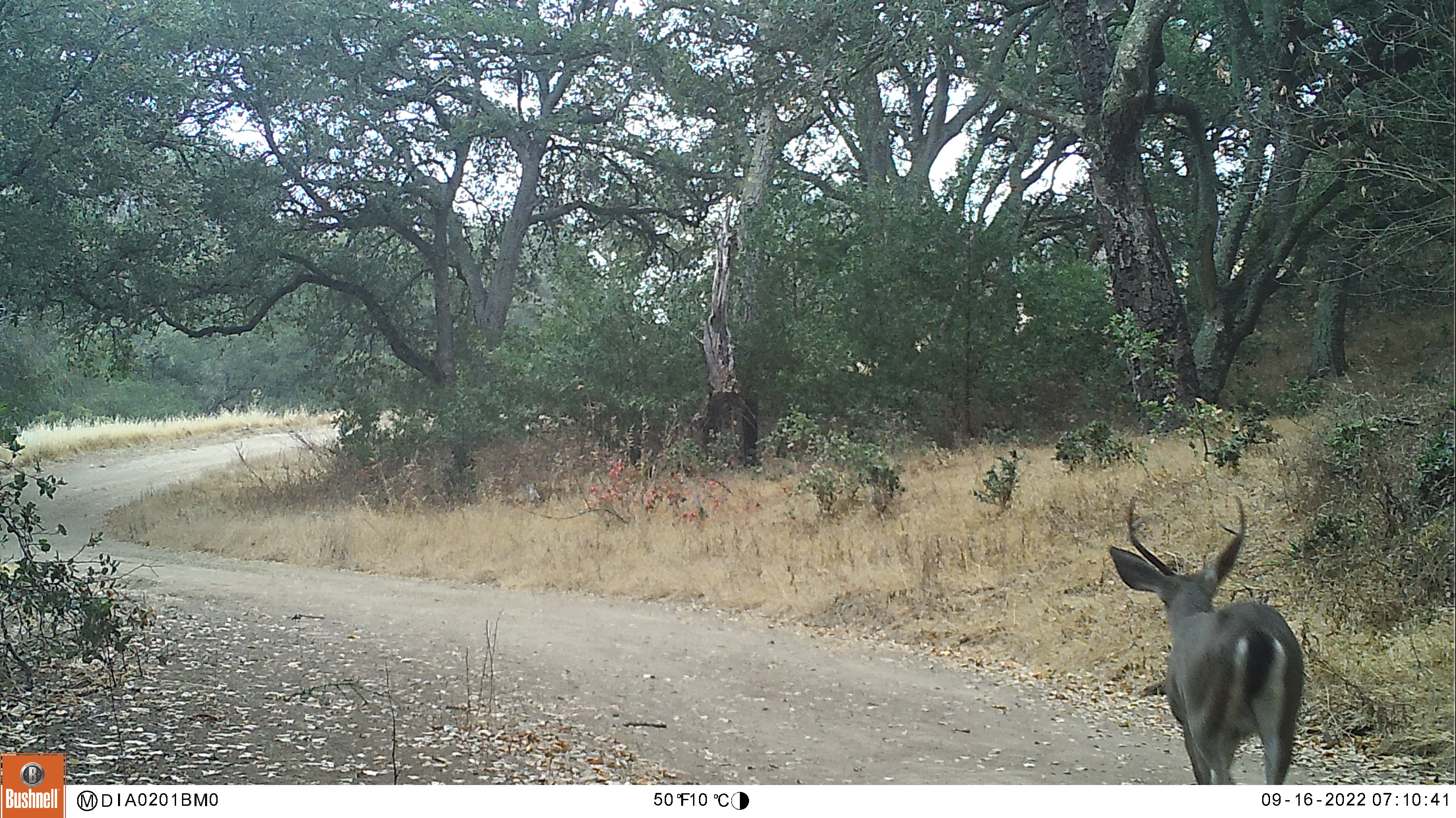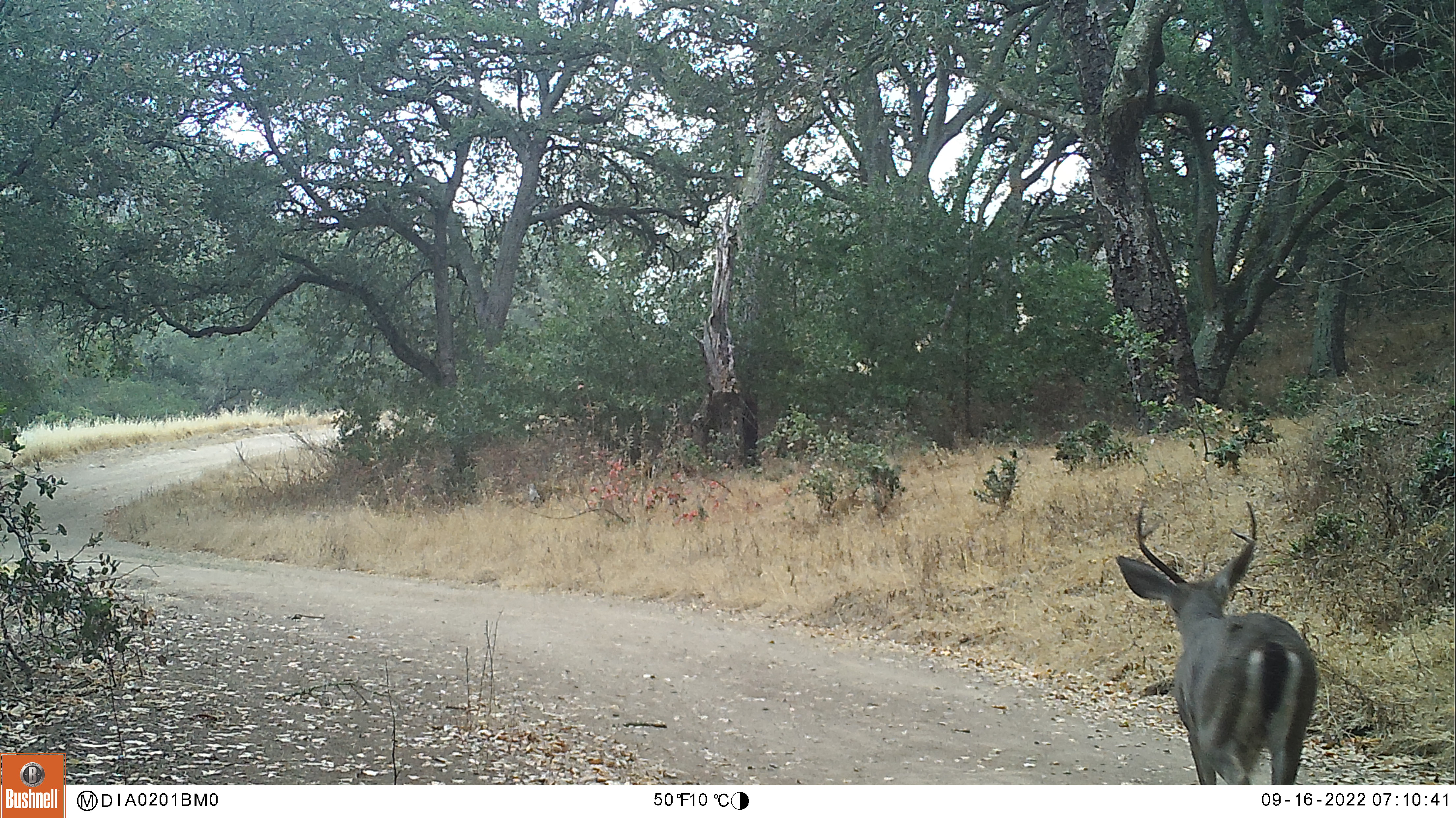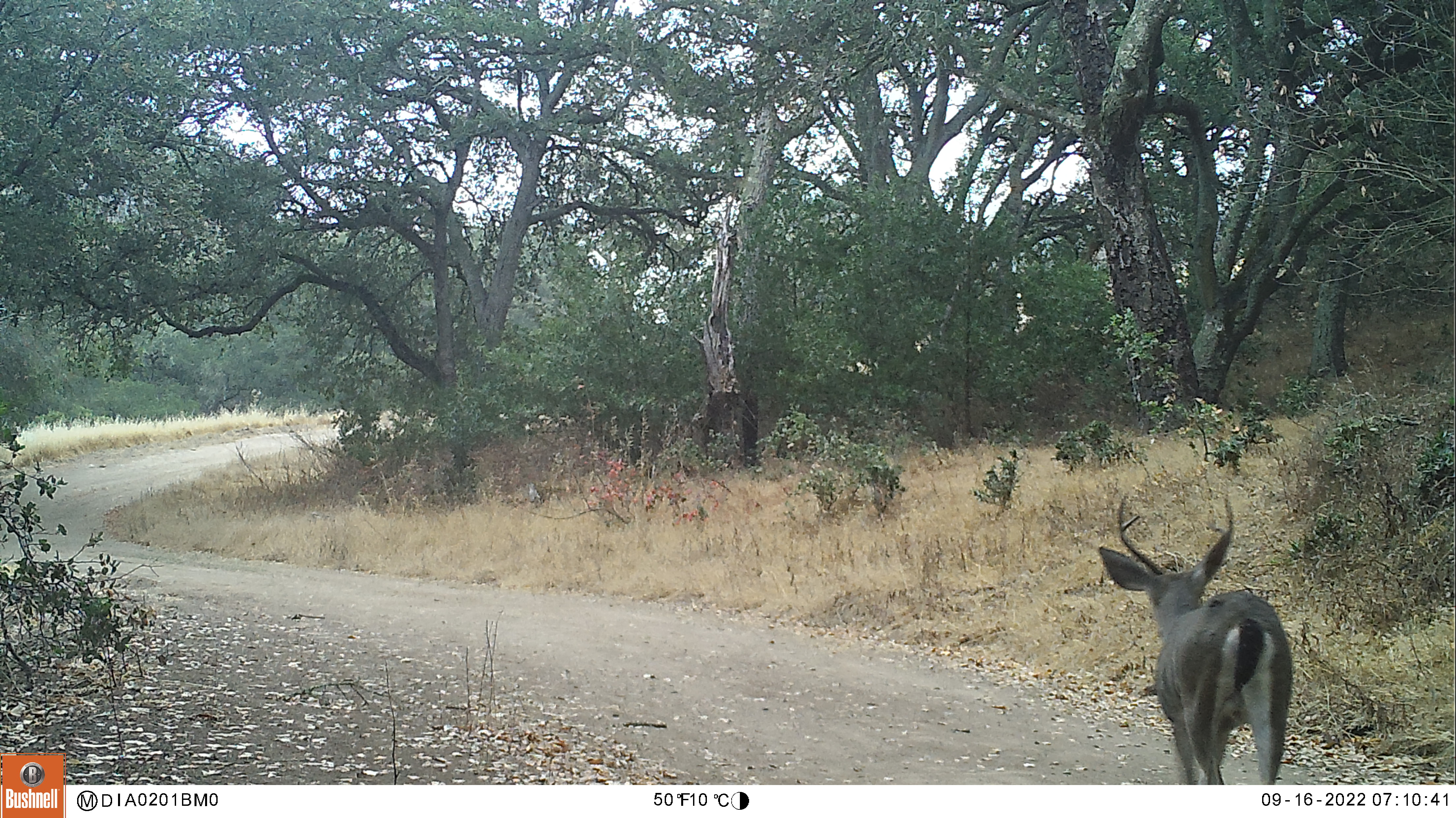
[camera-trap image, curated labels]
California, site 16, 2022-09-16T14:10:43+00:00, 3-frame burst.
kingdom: Animalia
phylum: Chordata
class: Mammalia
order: Artiodactyla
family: Cervidae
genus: Odocoileus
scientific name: Odocoileus hemionus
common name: mule deer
Mule deer (Odocoileus hemionus).